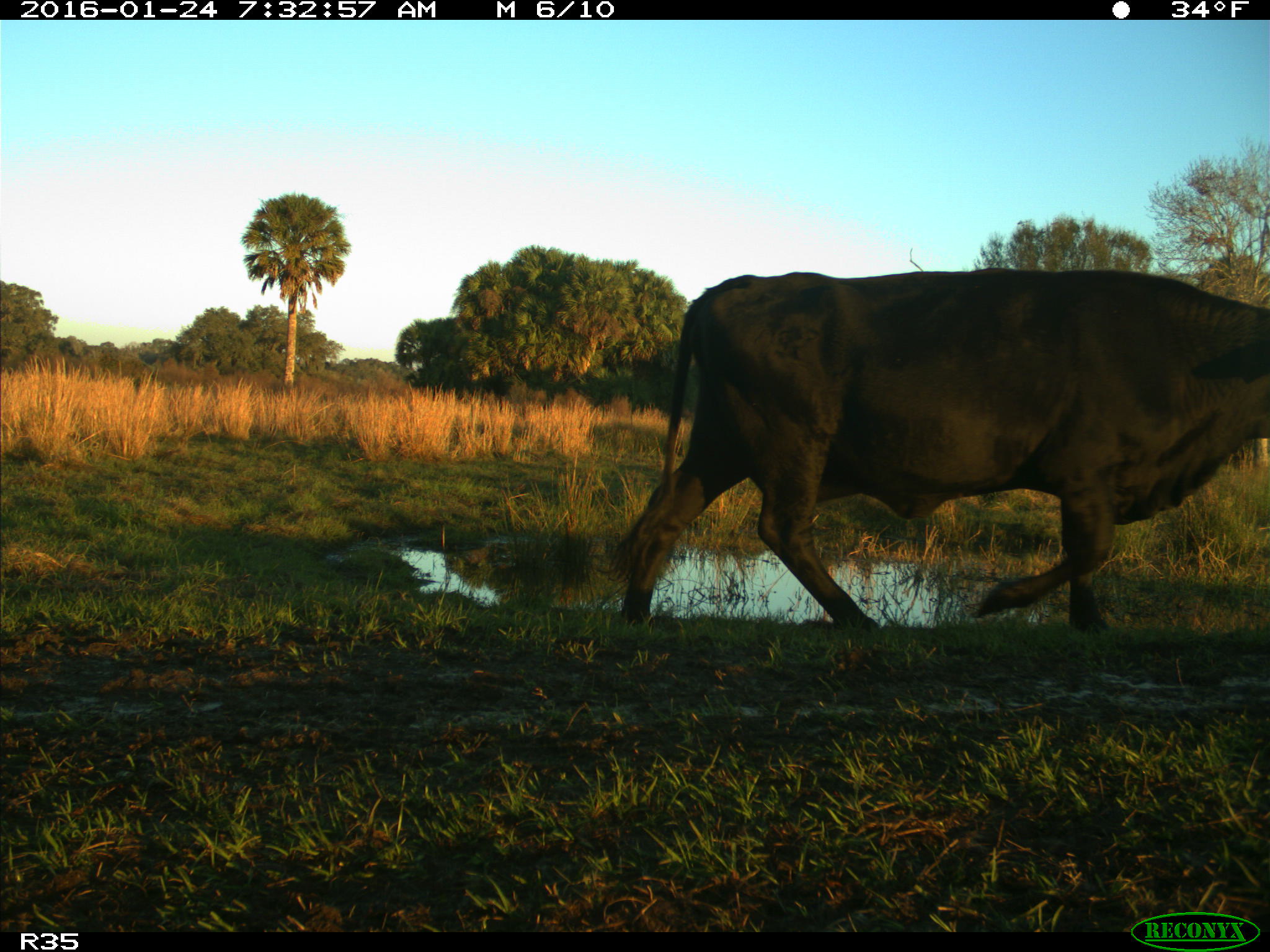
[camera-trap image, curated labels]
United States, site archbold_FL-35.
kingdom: Animalia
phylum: Chordata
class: Mammalia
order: Artiodactyla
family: Bovidae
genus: Bos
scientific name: Bos taurus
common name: domestic cow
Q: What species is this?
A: Bos taurus (domestic cow).